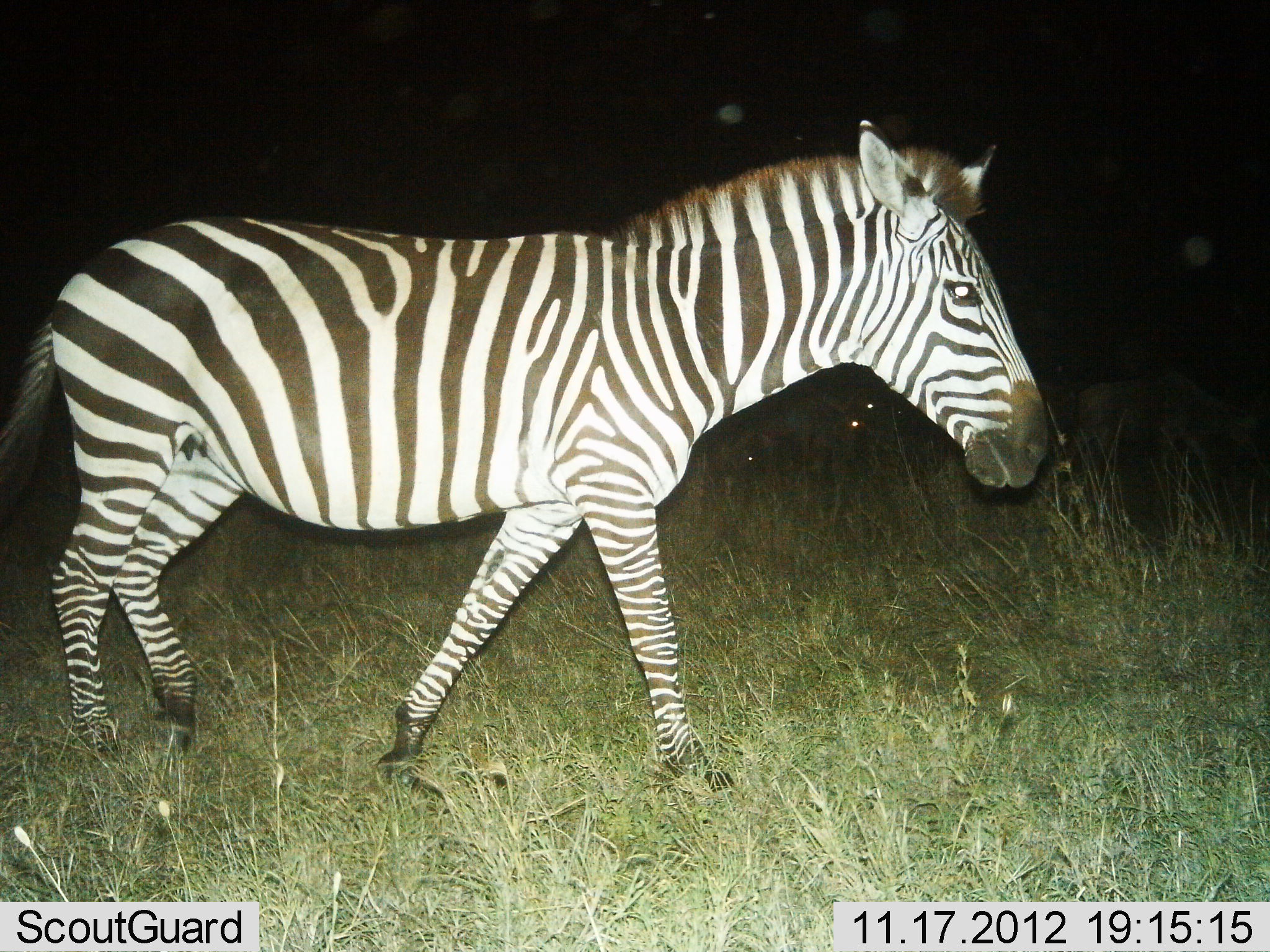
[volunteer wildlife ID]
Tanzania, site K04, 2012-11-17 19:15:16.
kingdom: Animalia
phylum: Chordata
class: Mammalia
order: Perissodactyla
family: Equidae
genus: Equus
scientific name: Equus quagga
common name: plains zebra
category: zebra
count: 1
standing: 7%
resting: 0%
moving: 93%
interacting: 0%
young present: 0%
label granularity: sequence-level